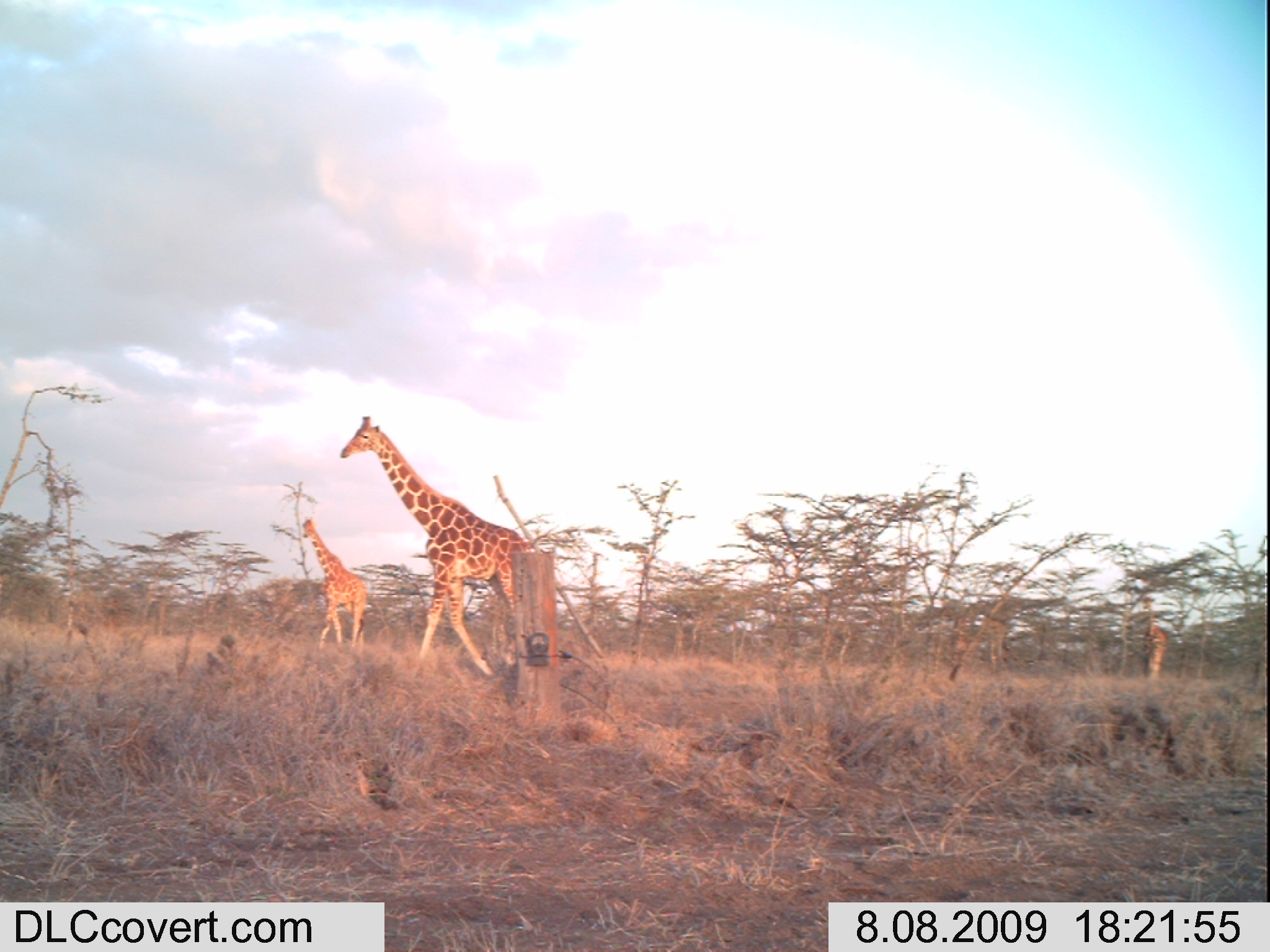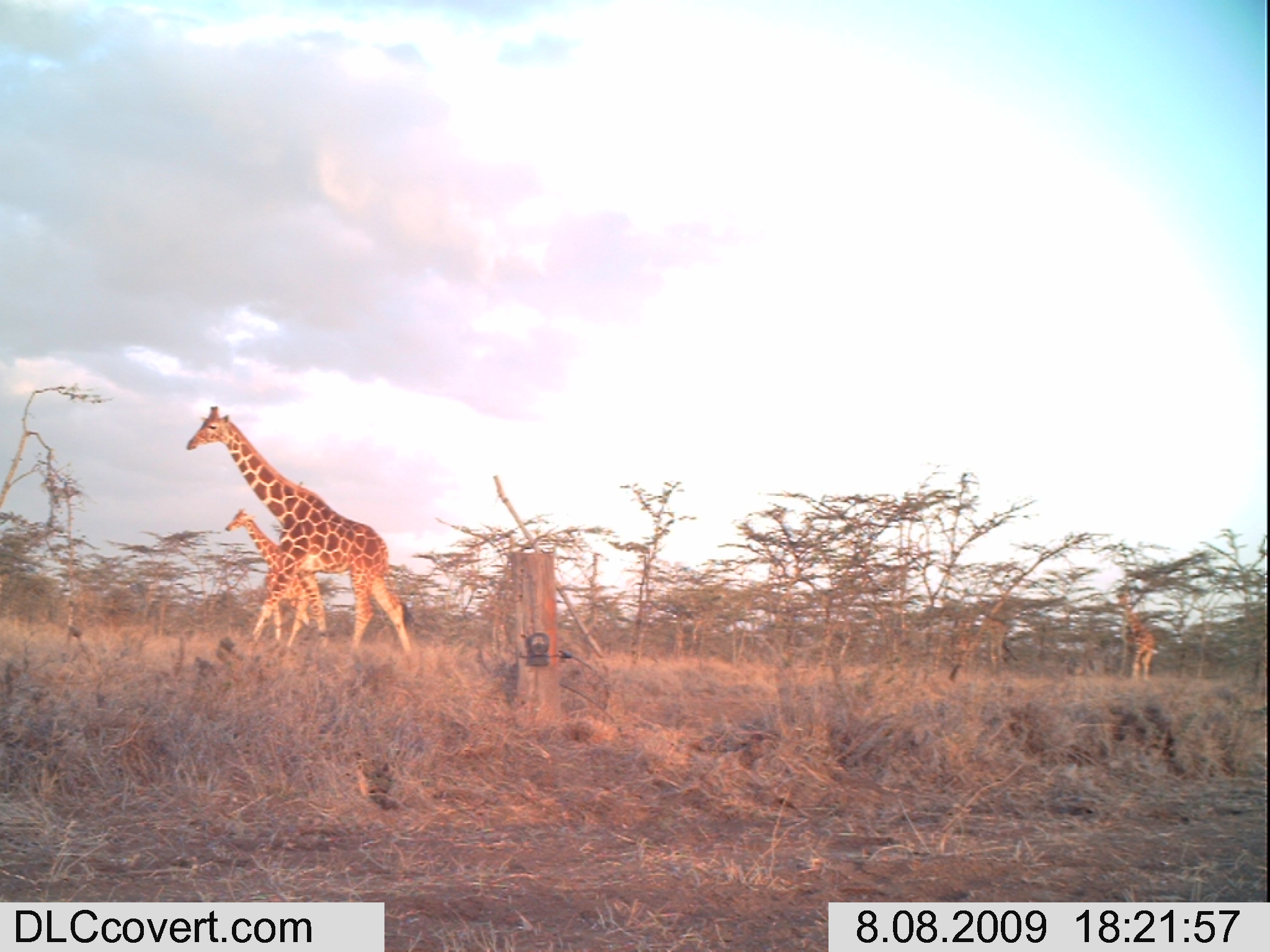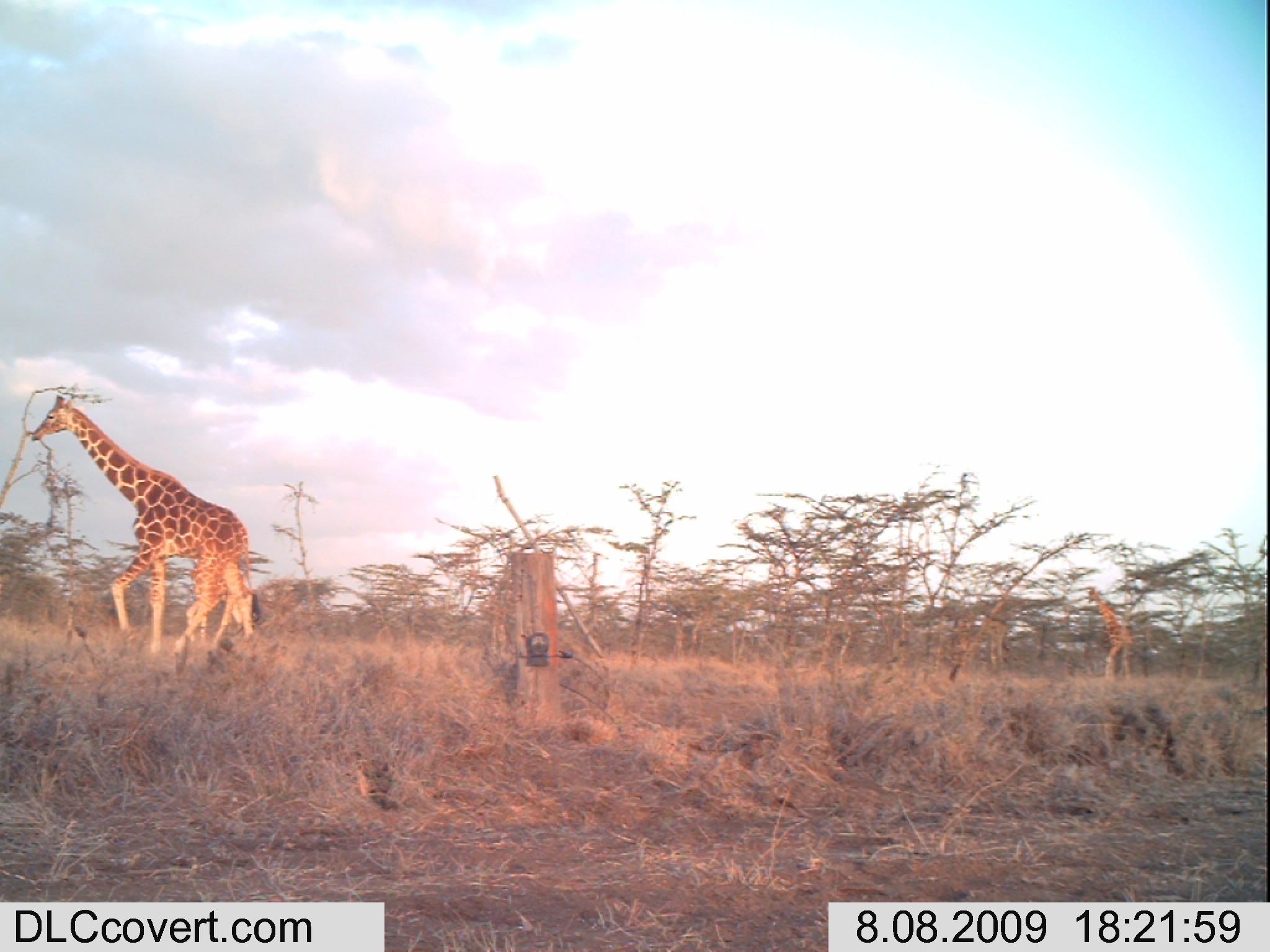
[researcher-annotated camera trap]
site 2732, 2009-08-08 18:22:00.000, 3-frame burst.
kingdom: Animalia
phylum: Chordata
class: Mammalia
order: Artiodactyla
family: Giraffidae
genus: Giraffa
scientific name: Giraffa camelopardalis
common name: giraffe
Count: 3.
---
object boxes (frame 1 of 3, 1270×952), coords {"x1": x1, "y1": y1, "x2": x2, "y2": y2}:
giraffa camelopardalis: {"x1": 338, "y1": 414, "x2": 531, "y2": 677}; {"x1": 301, "y1": 516, "x2": 367, "y2": 651}; {"x1": 1141, "y1": 596, "x2": 1169, "y2": 678}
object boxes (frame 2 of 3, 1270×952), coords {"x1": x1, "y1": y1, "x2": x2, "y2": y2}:
giraffa camelopardalis: {"x1": 184, "y1": 405, "x2": 414, "y2": 654}; {"x1": 224, "y1": 508, "x2": 318, "y2": 649}; {"x1": 1116, "y1": 590, "x2": 1157, "y2": 678}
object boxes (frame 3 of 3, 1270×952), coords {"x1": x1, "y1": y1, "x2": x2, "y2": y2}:
giraffa camelopardalis: {"x1": 26, "y1": 391, "x2": 262, "y2": 654}; {"x1": 184, "y1": 549, "x2": 259, "y2": 643}; {"x1": 1085, "y1": 586, "x2": 1136, "y2": 679}